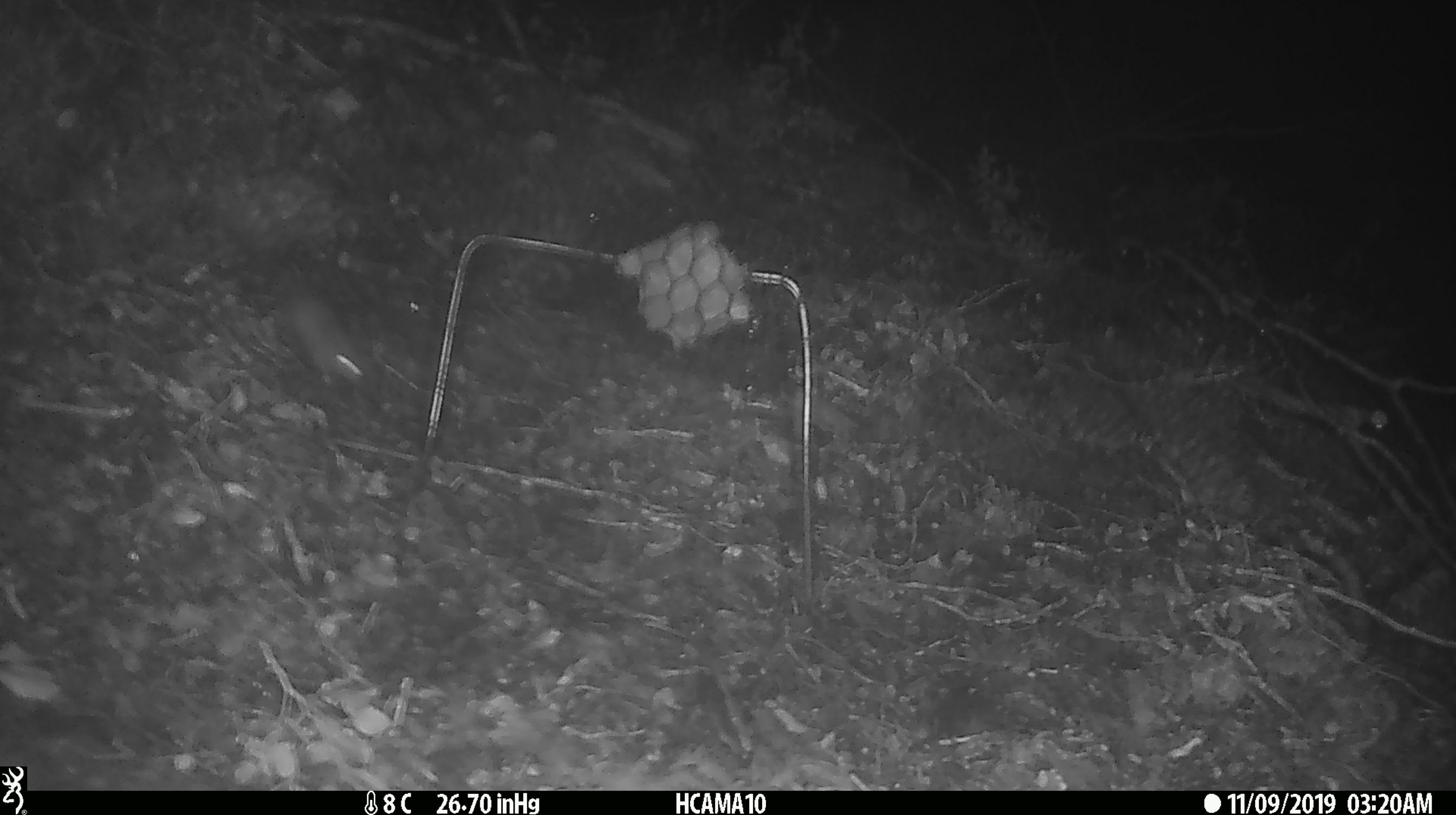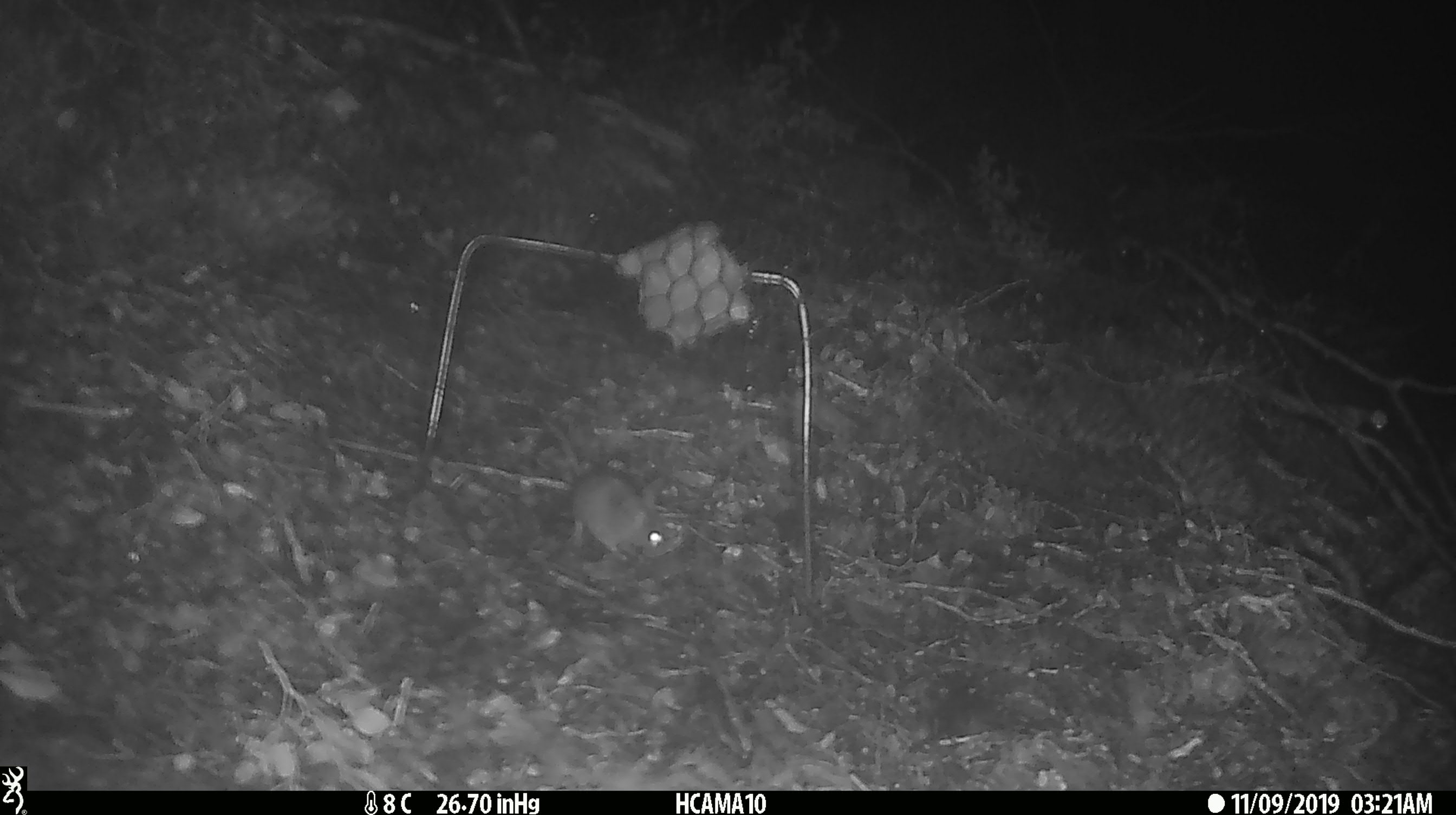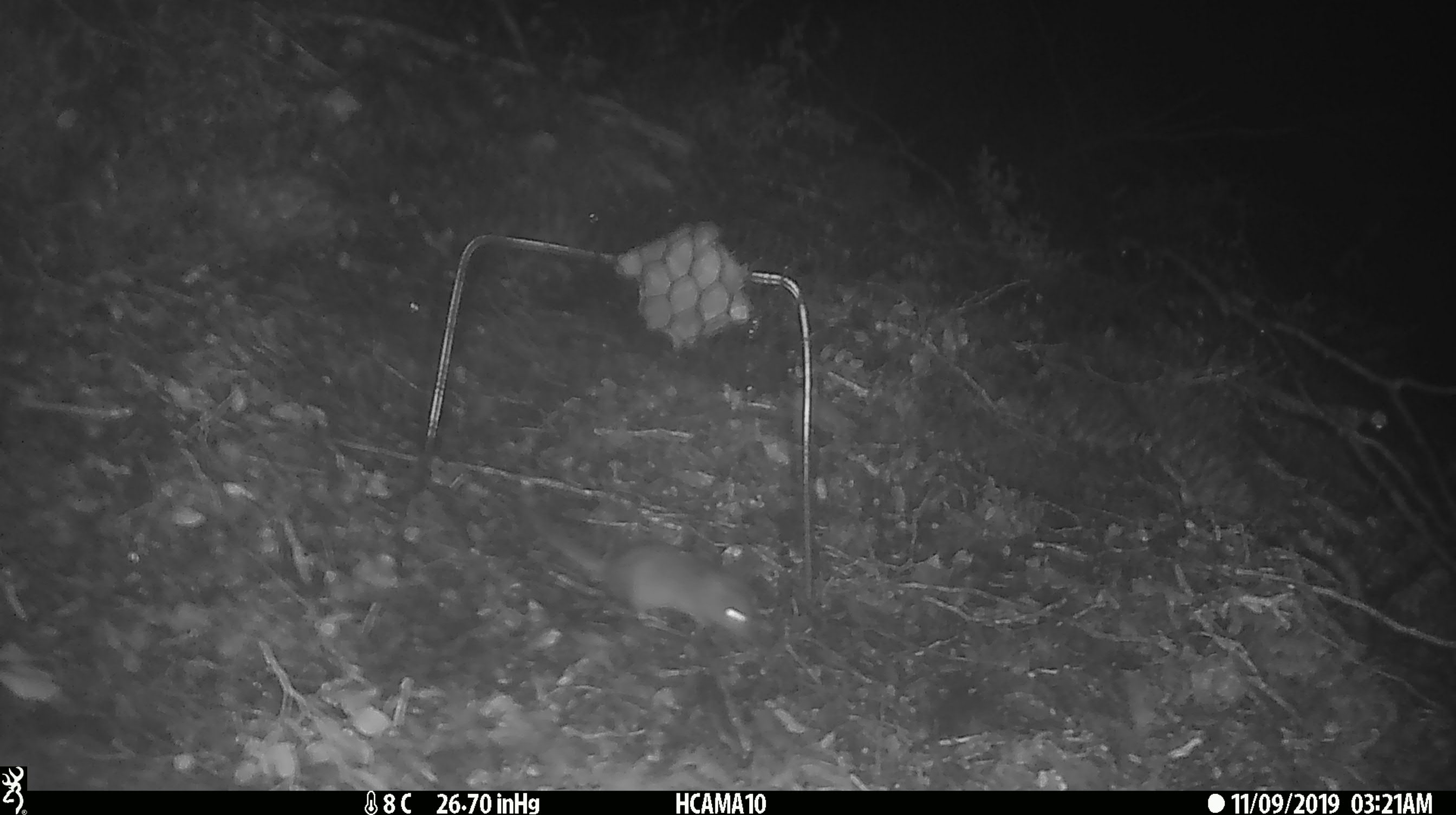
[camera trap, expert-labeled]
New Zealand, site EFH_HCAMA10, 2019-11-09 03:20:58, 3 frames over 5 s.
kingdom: Animalia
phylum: Chordata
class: Mammalia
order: Rodentia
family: Muridae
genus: Mus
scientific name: Mus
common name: mouse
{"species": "mouse (Mus)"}